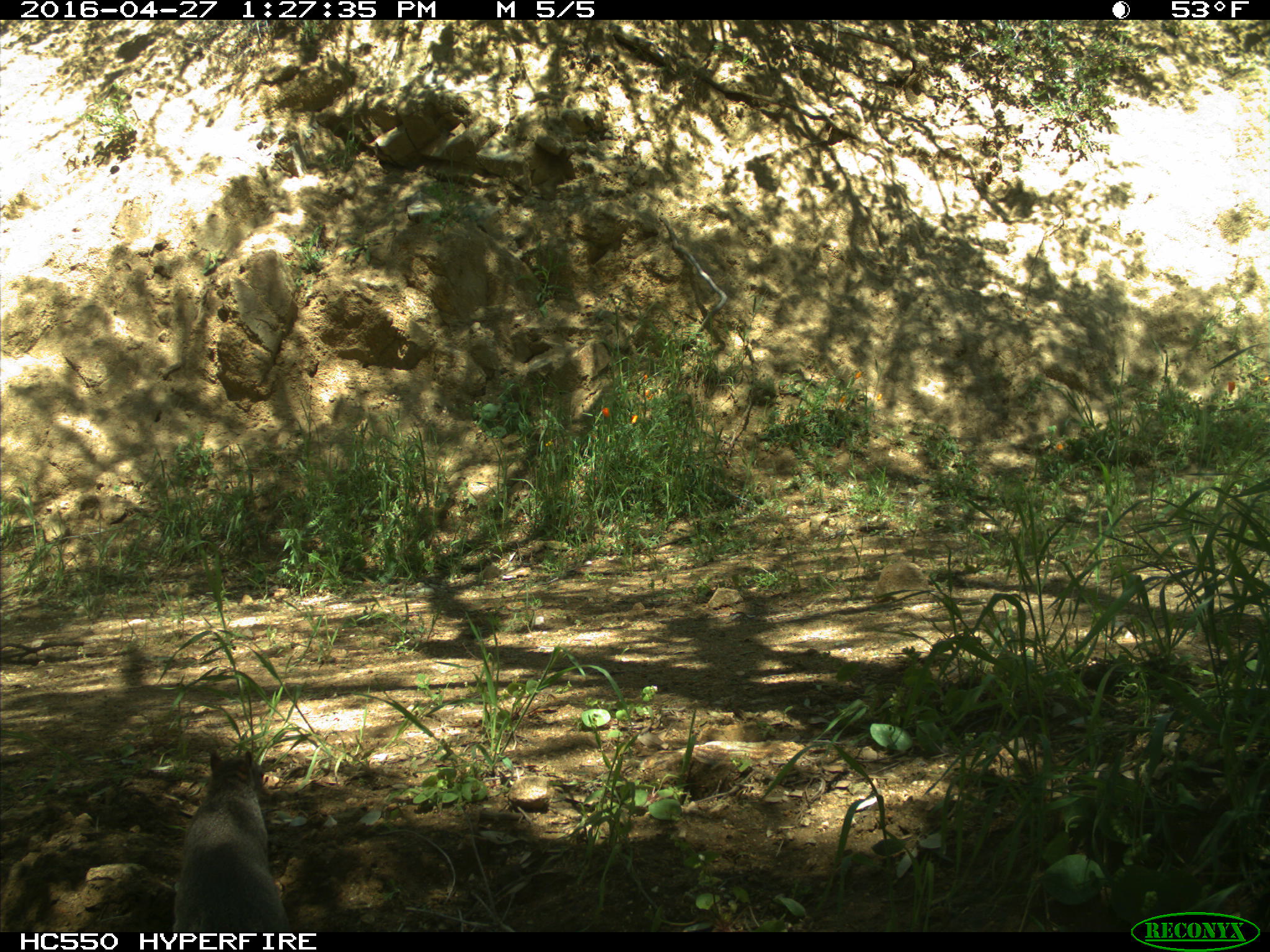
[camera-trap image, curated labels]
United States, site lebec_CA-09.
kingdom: Animalia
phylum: Chordata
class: Mammalia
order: Rodentia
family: Sciuridae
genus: Sciurus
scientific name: Sciurus carolinensis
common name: eastern gray squirrel